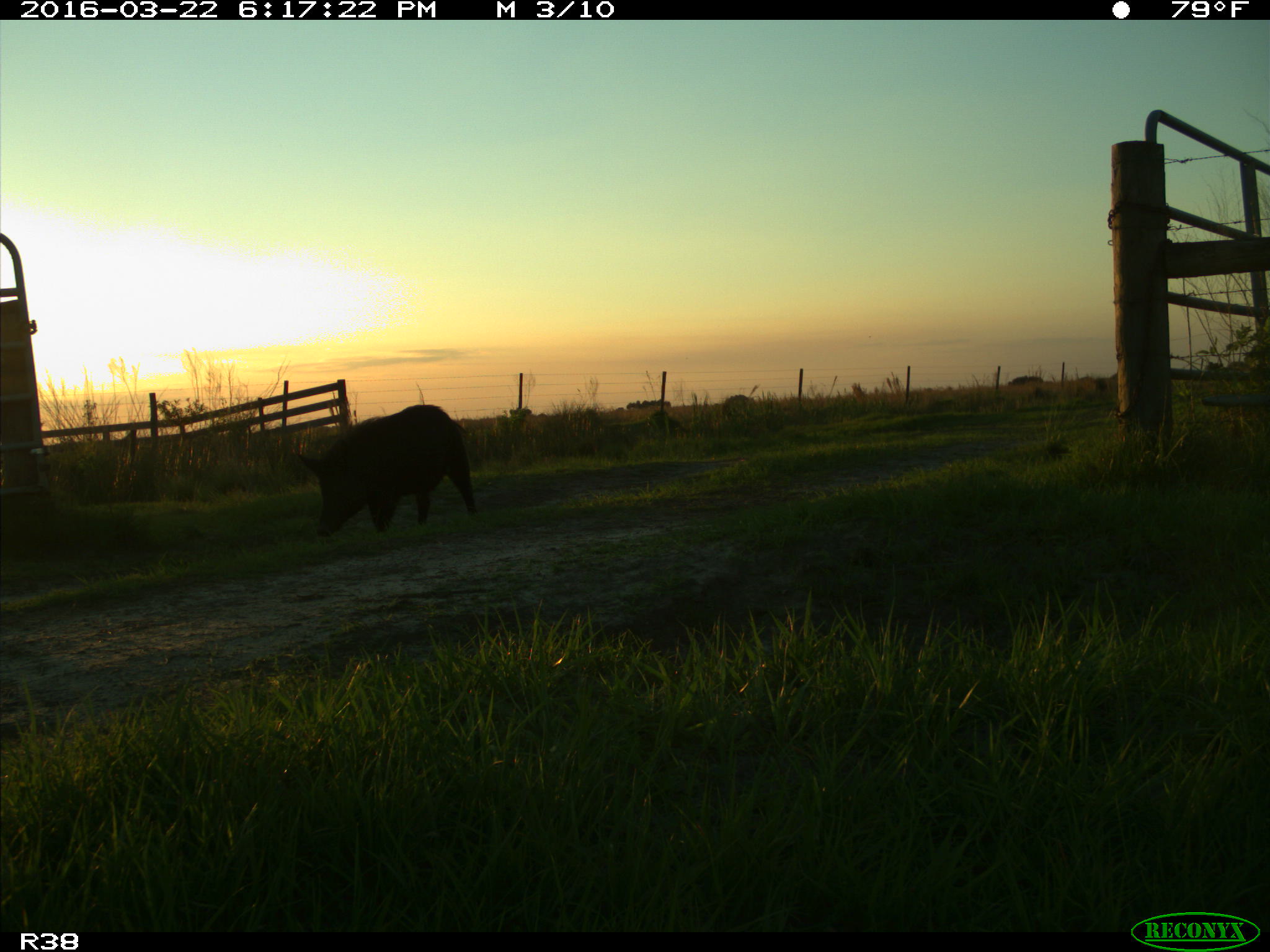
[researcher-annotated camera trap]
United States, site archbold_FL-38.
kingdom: Animalia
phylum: Chordata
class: Mammalia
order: Artiodactyla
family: Suidae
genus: Sus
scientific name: Sus scrofa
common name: wild boar